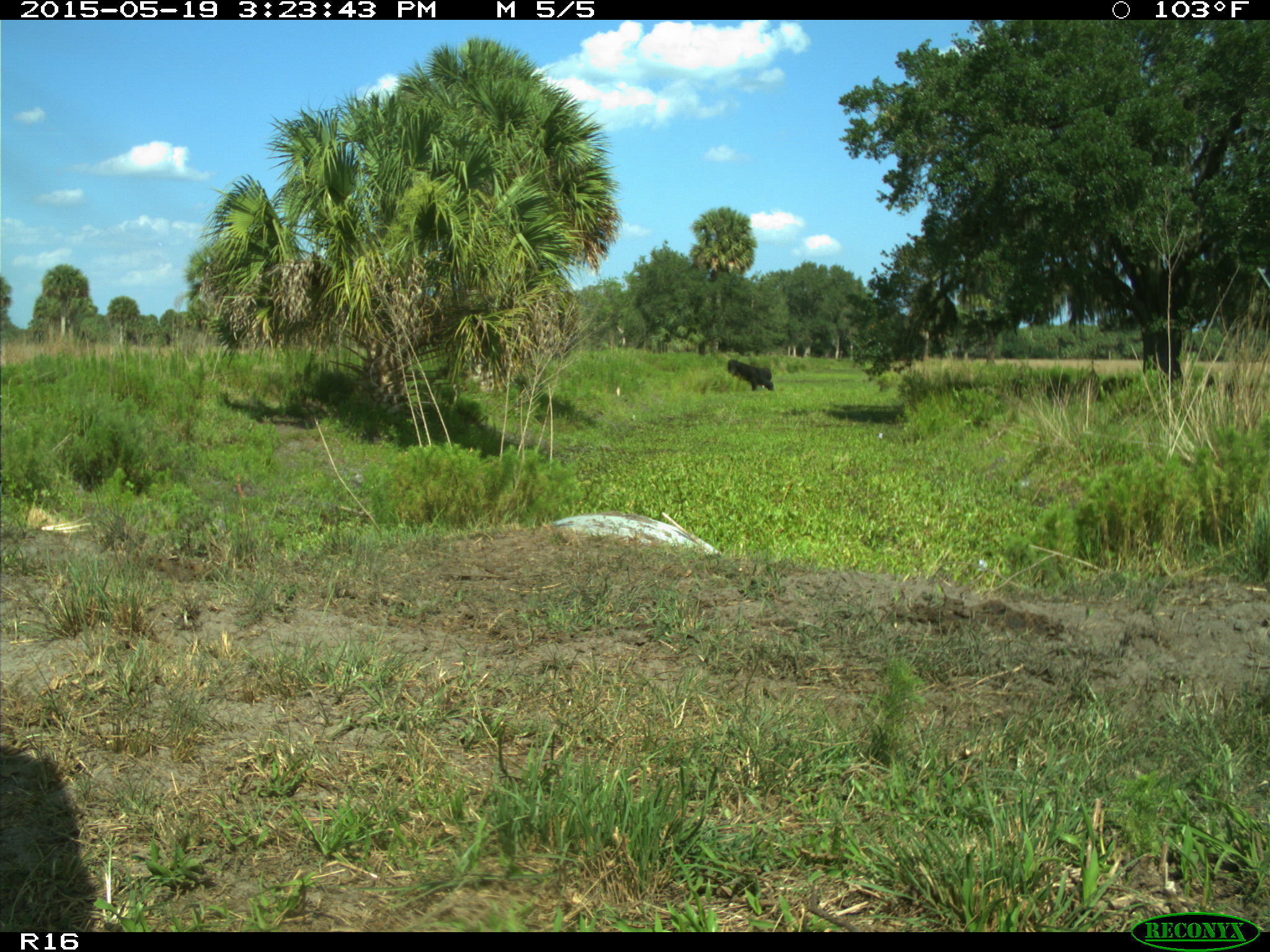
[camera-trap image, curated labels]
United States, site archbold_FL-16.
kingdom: Animalia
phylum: Chordata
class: Mammalia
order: Artiodactyla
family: Bovidae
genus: Bos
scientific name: Bos taurus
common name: domestic cow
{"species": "Bos taurus (domestic cow)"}